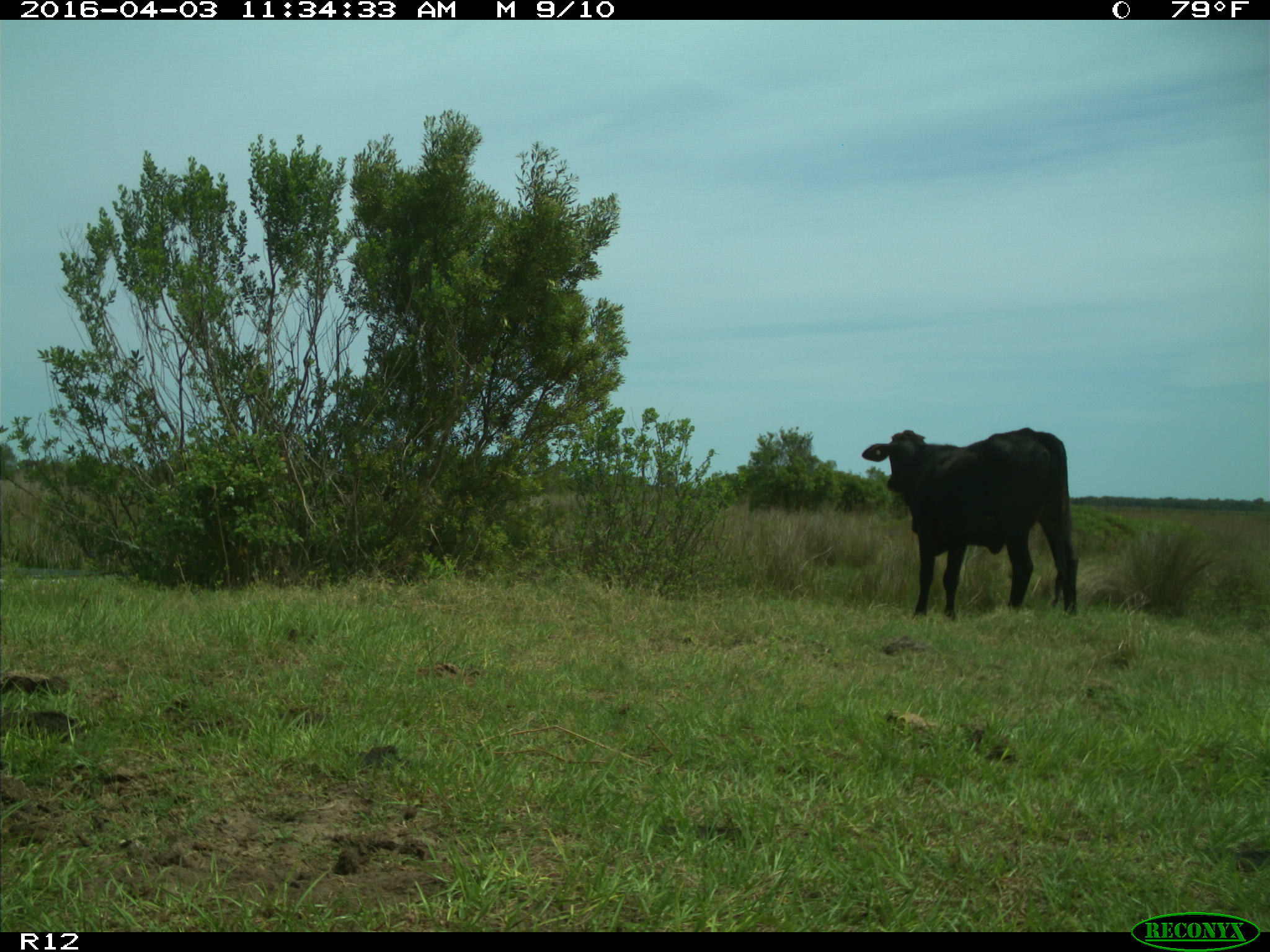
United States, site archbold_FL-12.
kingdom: Animalia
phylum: Chordata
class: Mammalia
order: Artiodactyla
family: Bovidae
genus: Bos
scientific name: Bos taurus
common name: domestic cow